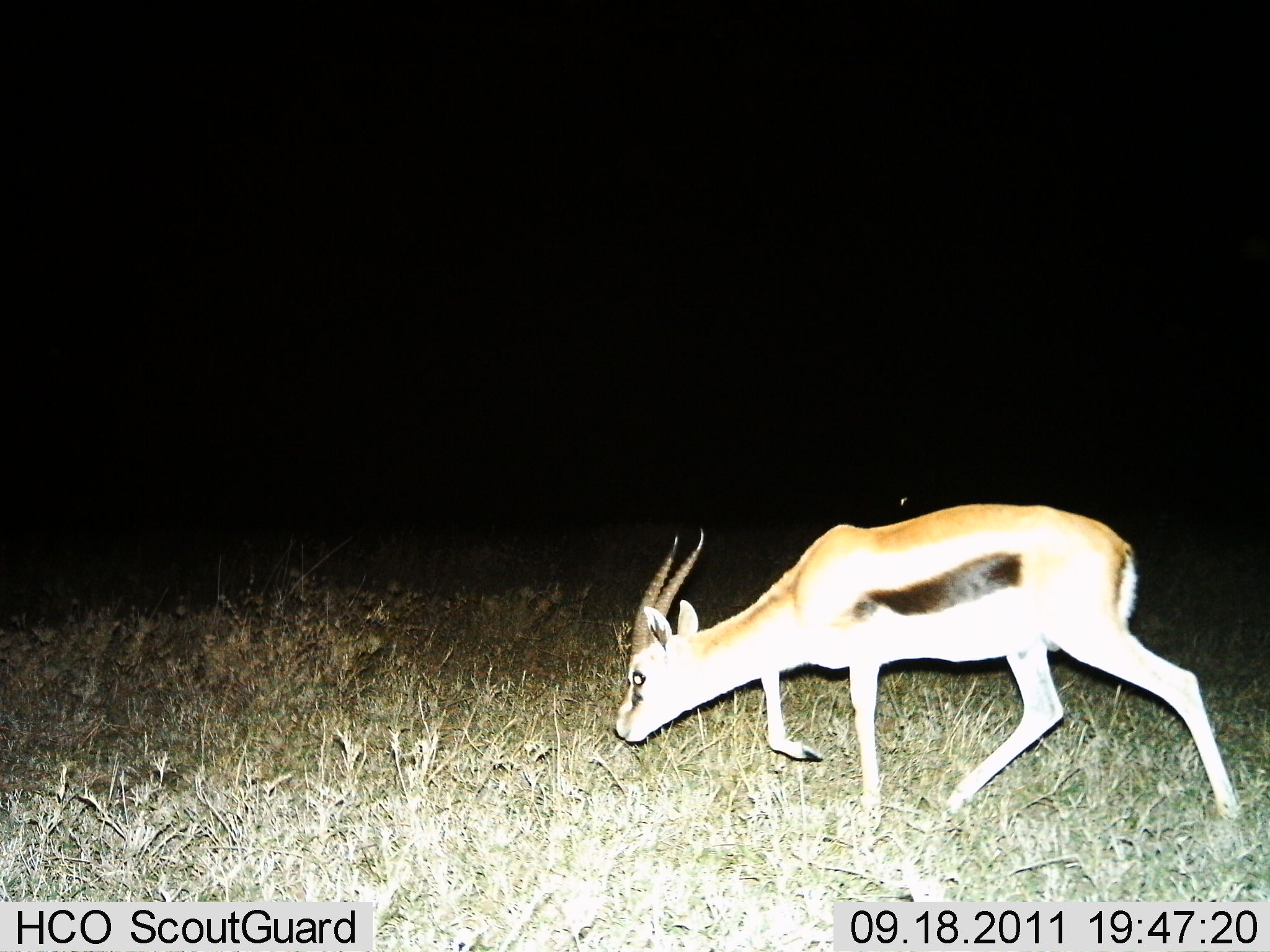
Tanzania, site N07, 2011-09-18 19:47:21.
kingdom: Animalia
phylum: Chordata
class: Mammalia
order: Artiodactyla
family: Bovidae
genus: Eudorcas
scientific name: Eudorcas thomsonii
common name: thomson's gazelle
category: gazellethomsons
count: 1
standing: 0%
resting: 0%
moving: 100%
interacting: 0%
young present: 0%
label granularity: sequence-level